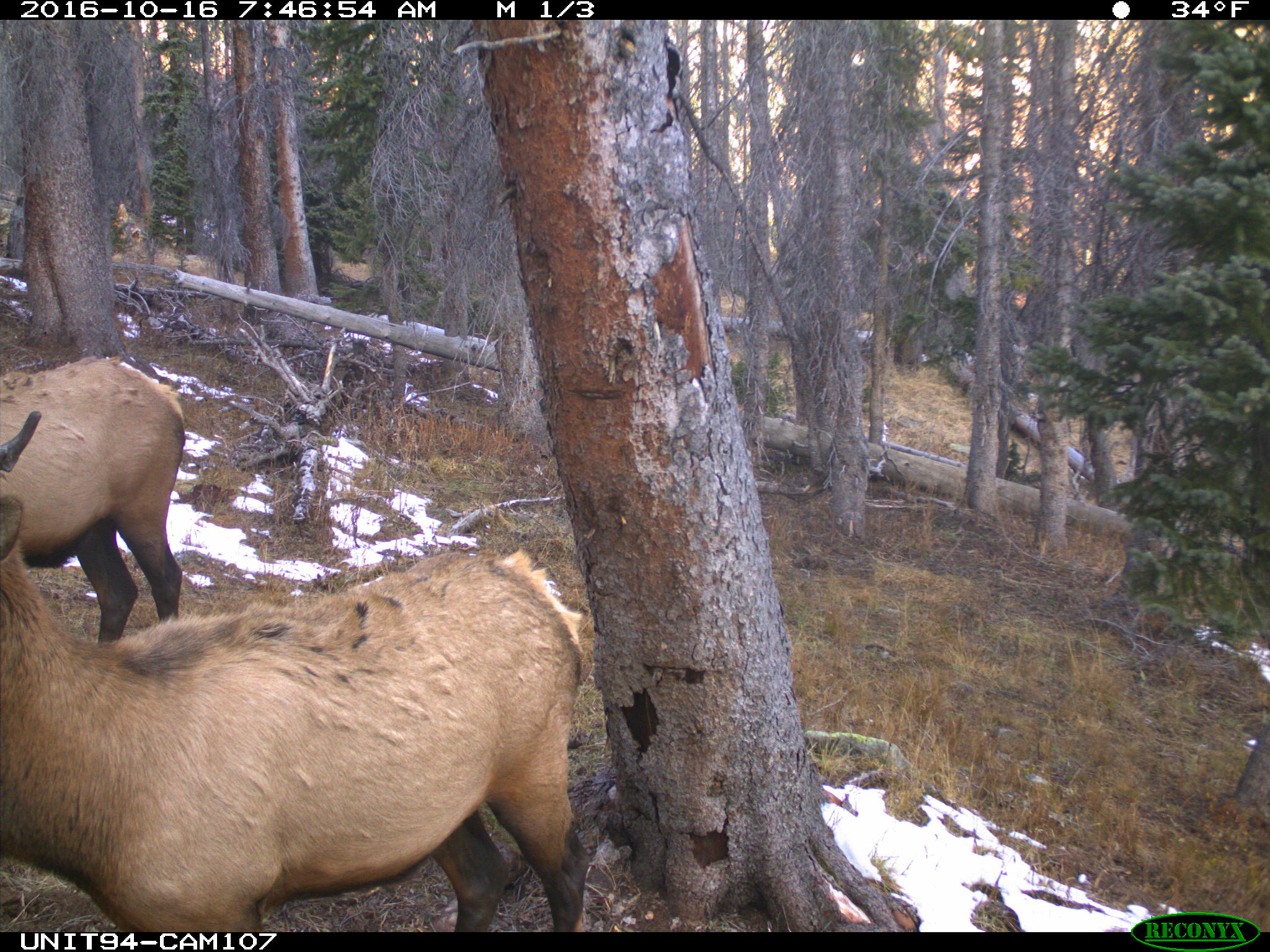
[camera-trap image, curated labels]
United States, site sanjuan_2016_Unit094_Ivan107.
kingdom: Animalia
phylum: Chordata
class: Mammalia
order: Artiodactyla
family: Cervidae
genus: Cervus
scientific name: Cervus elaphus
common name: red deer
Cervus elaphus (red deer).